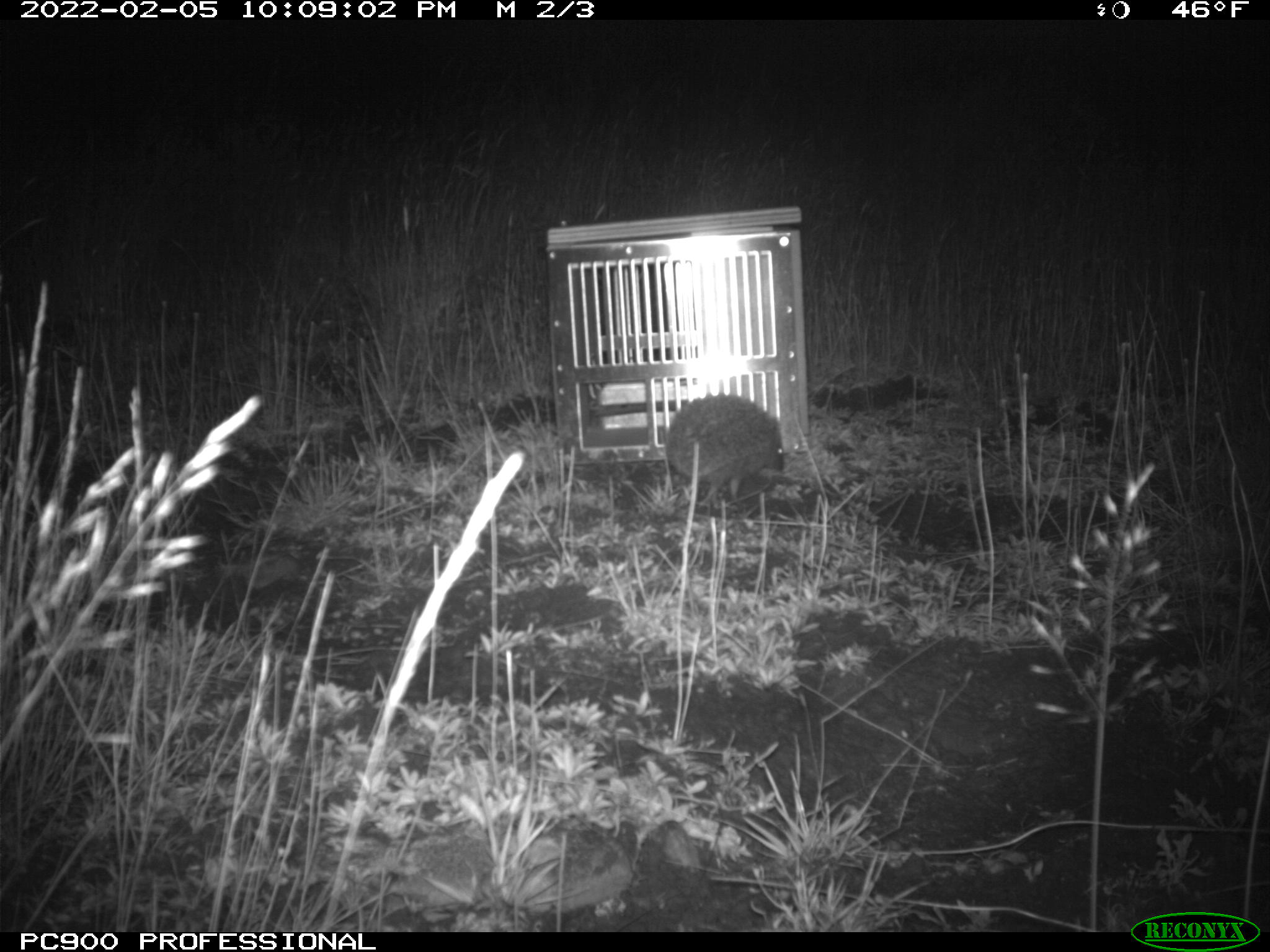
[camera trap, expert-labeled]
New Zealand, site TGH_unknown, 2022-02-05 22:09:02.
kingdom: Animalia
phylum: Chordata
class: Mammalia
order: Eulipotyphla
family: Erinaceidae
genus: Erinaceus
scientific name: Erinaceus europaeus europaeus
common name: european hedgehog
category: hedgehog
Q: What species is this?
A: Hedgehog (european hedgehog) (Erinaceus europaeus europaeus).